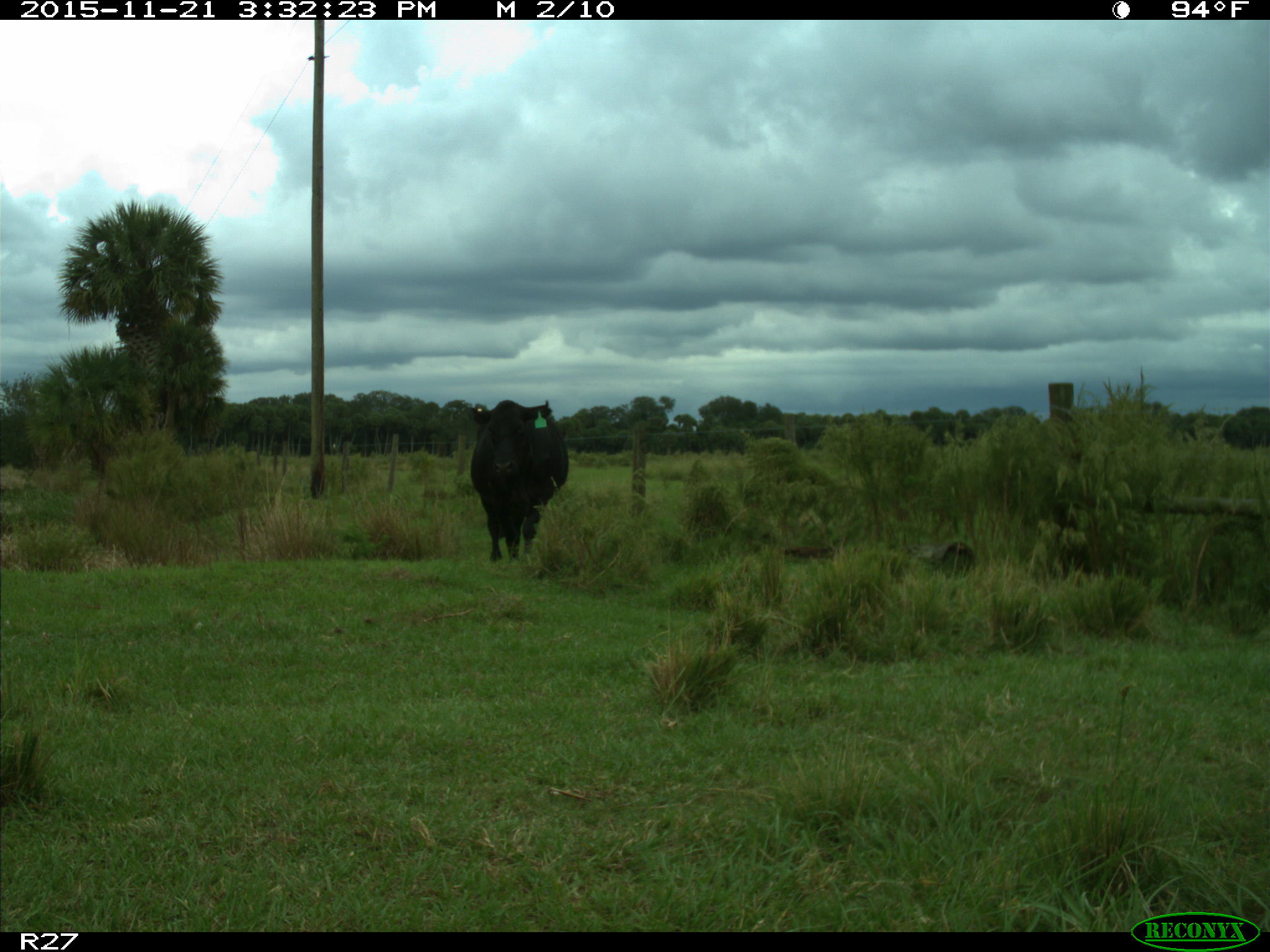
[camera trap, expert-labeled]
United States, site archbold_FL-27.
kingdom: Animalia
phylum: Chordata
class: Mammalia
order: Artiodactyla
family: Bovidae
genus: Bos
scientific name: Bos taurus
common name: domestic cow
Bos taurus (domestic cow).